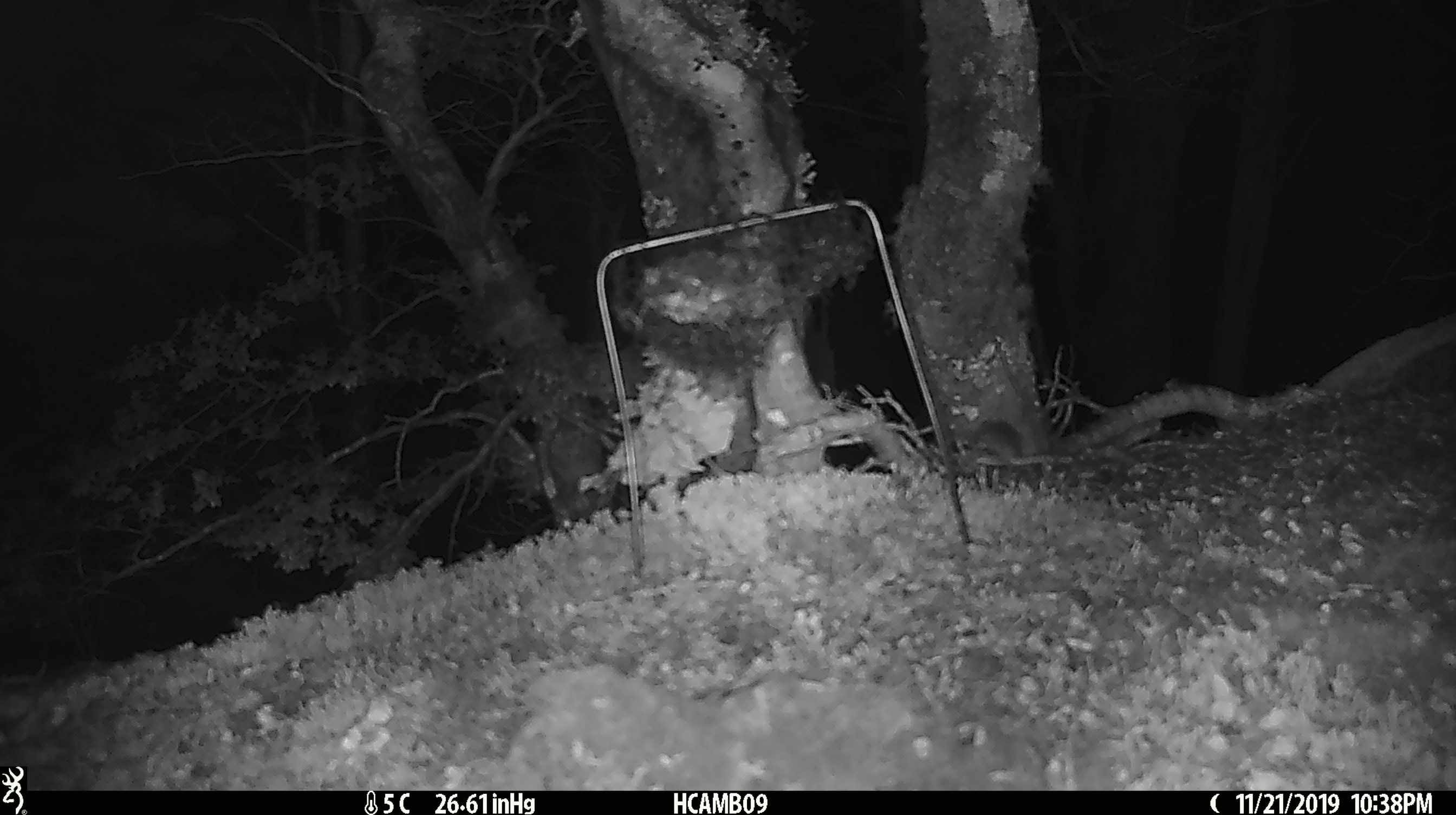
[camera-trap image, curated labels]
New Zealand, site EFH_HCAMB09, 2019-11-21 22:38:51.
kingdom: Animalia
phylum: Chordata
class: Mammalia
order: Rodentia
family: Muridae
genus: Mus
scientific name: Mus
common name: mouse